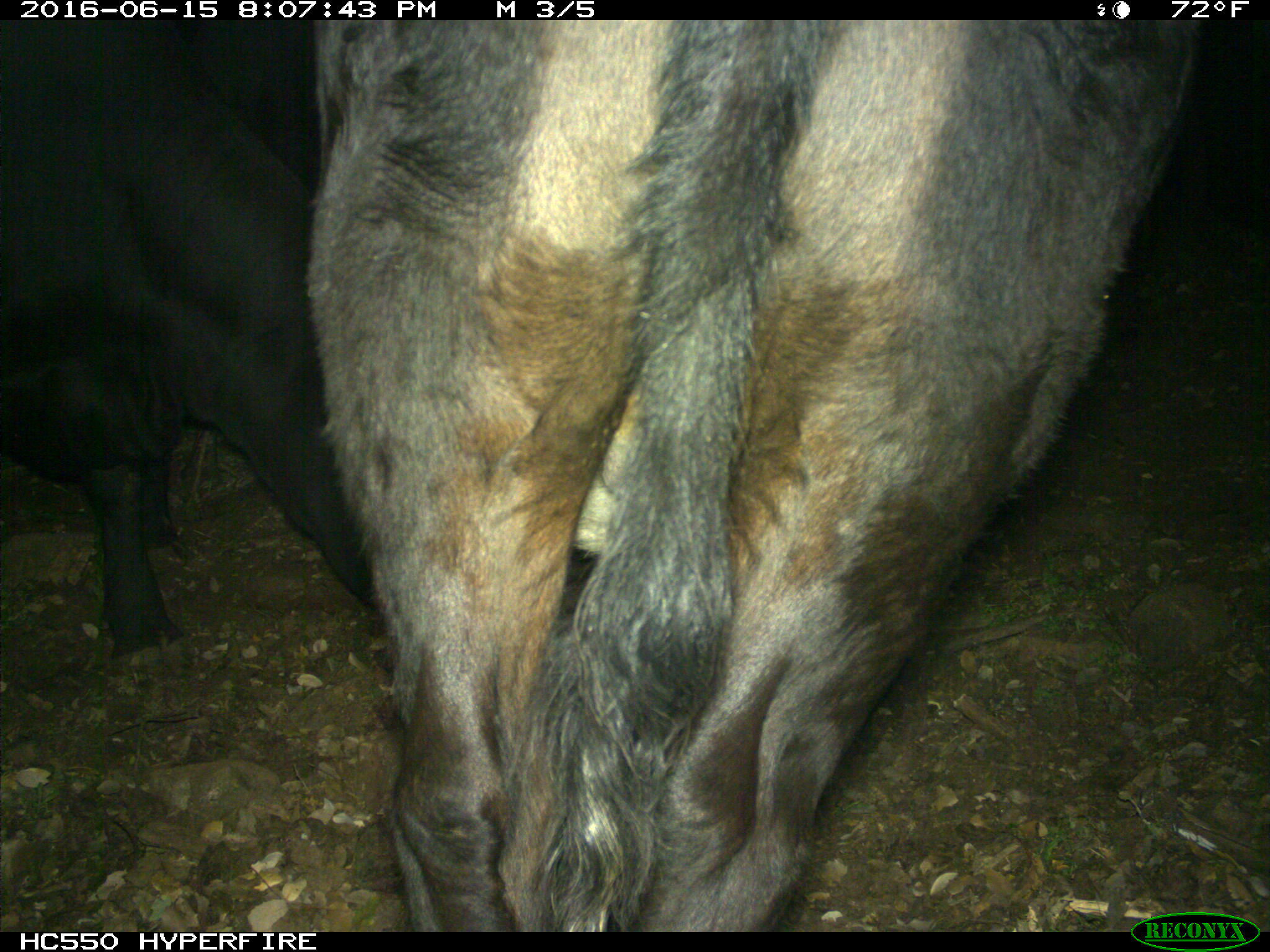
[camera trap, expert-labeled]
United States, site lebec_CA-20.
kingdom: Animalia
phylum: Chordata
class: Mammalia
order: Artiodactyla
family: Bovidae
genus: Bos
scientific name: Bos taurus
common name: domestic cow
Bos taurus (domestic cow).